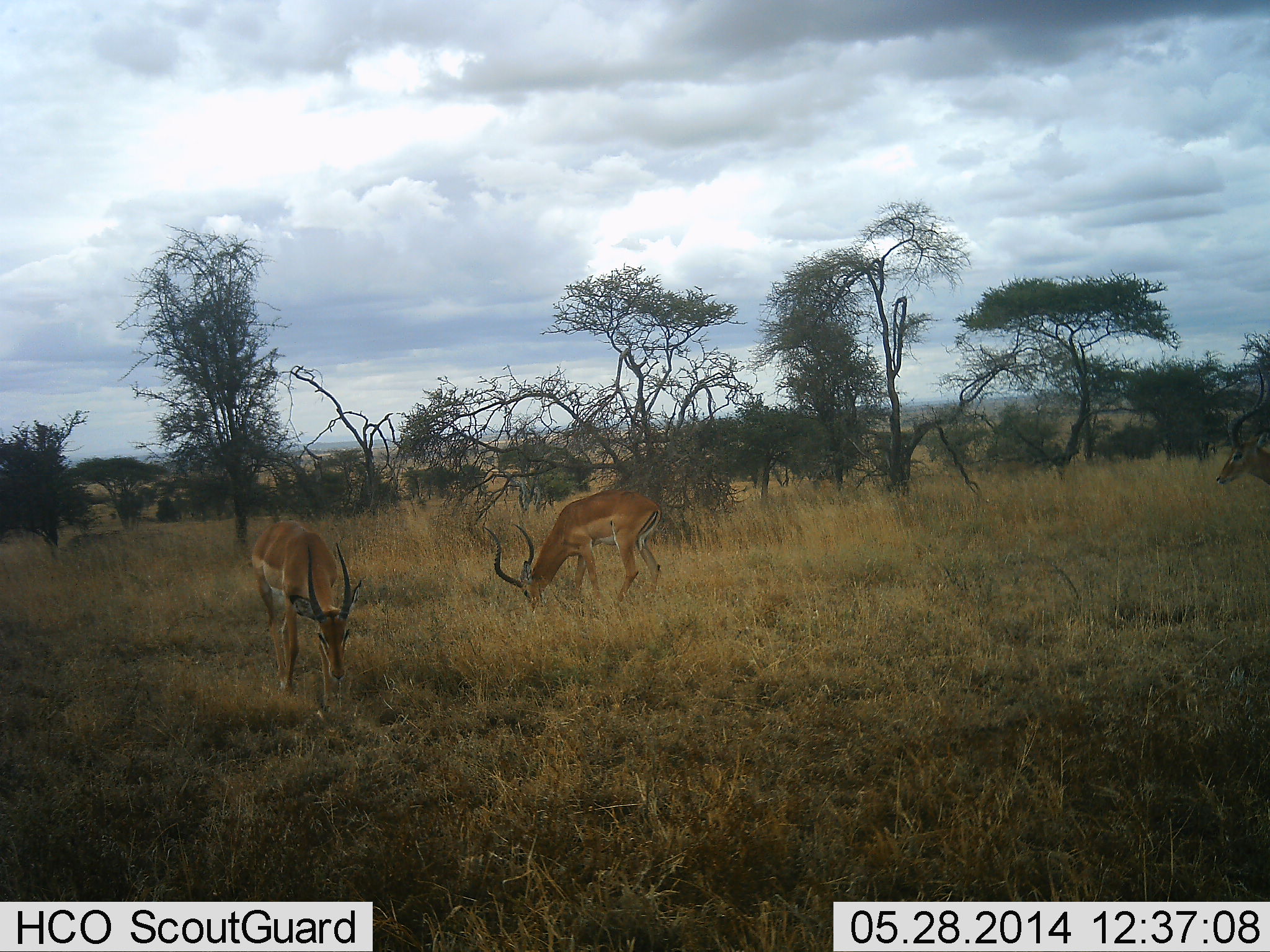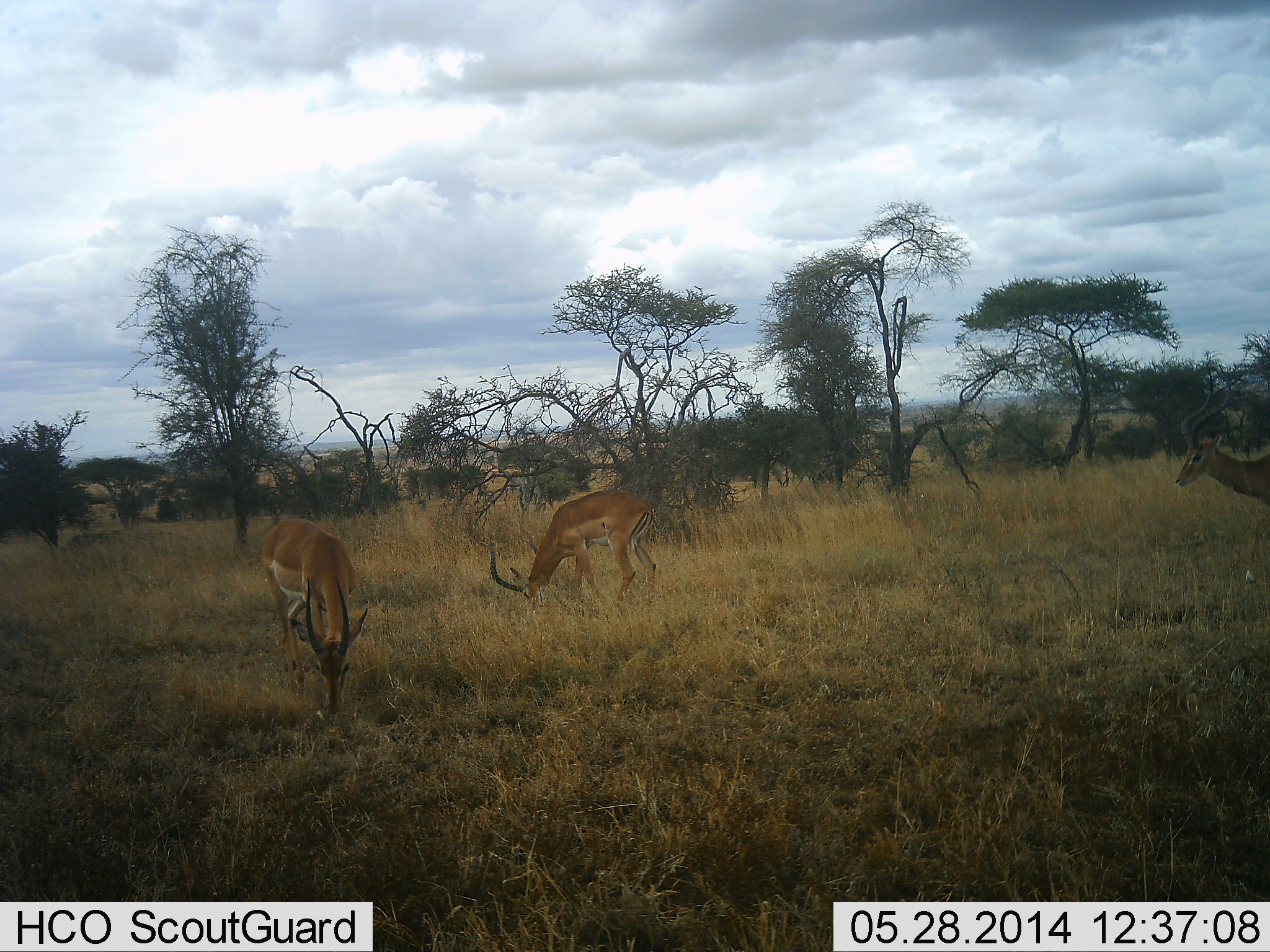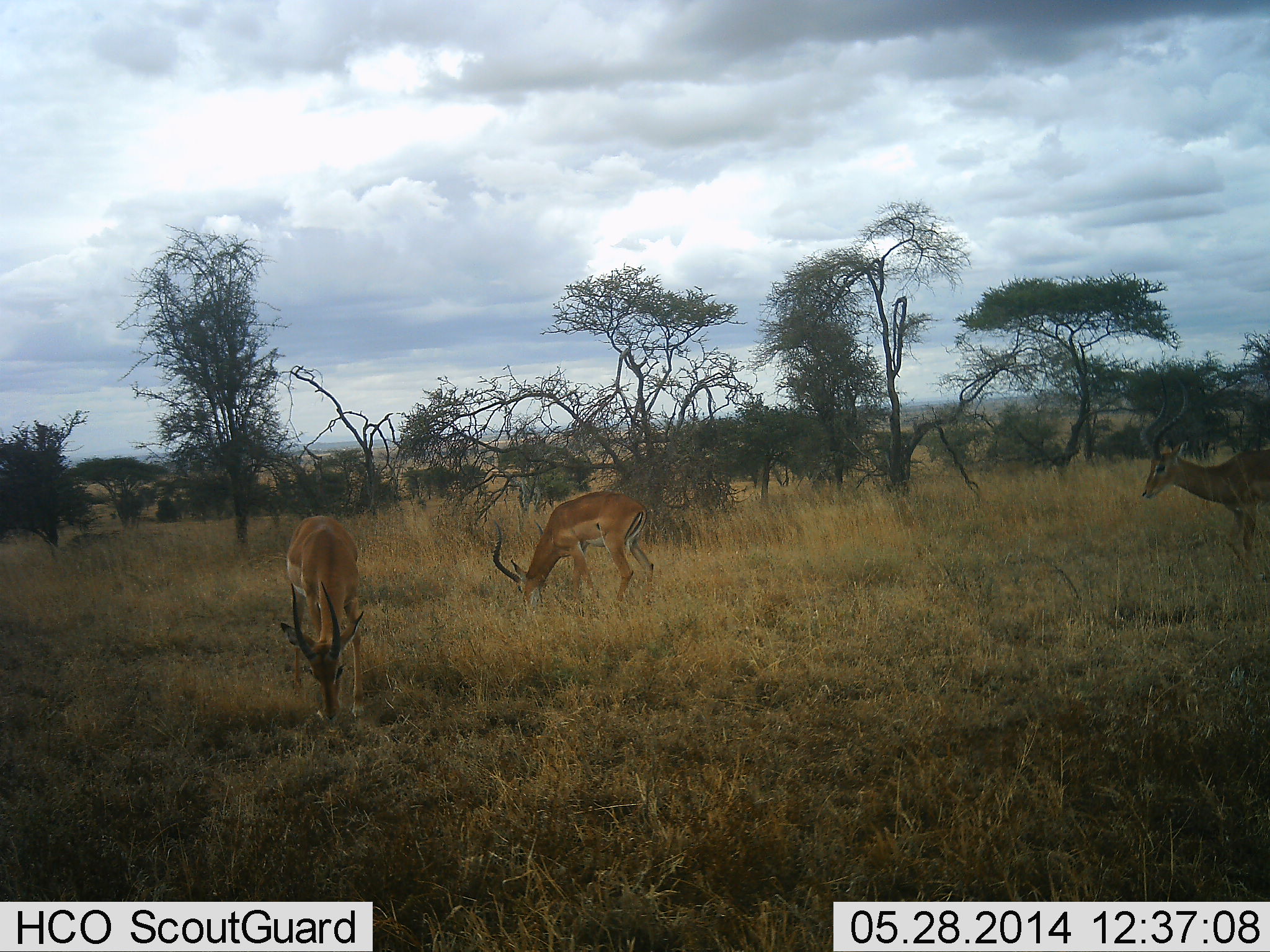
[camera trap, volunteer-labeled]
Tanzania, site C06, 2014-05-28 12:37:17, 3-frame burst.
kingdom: Animalia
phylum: Chordata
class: Mammalia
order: Artiodactyla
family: Bovidae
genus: Aepyceros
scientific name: Aepyceros melampus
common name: impala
Impala (Aepyceros melampus), count 3. Behavior (volunteer vote fractions): standing 27%, resting 0%, moving 64%, interacting 0%. Young present (vote fraction): 0%. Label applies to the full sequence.